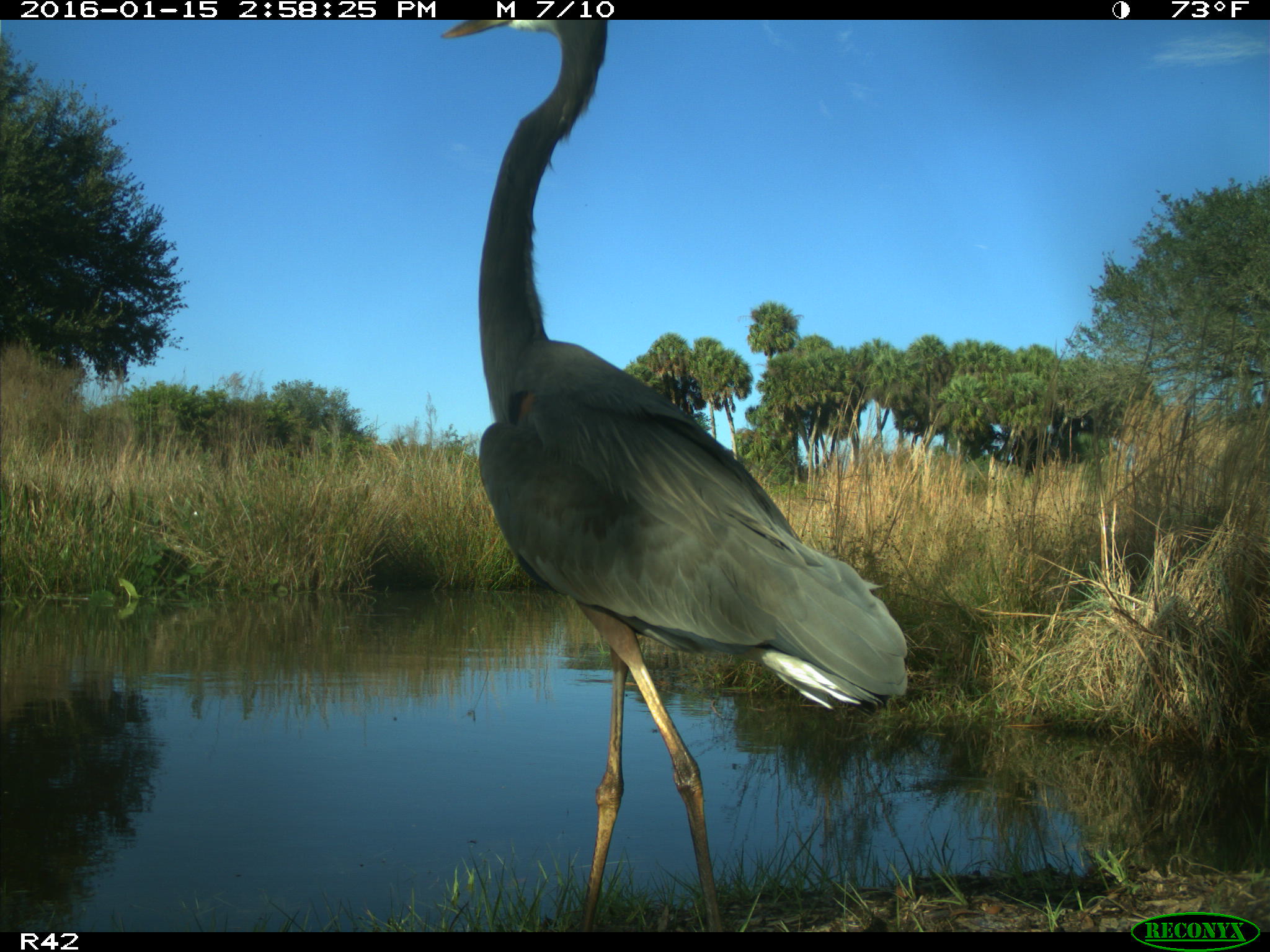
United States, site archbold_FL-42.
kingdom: Animalia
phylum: Chordata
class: Aves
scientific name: Aves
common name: birds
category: unidentified bird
Unidentified bird (birds) (Aves).